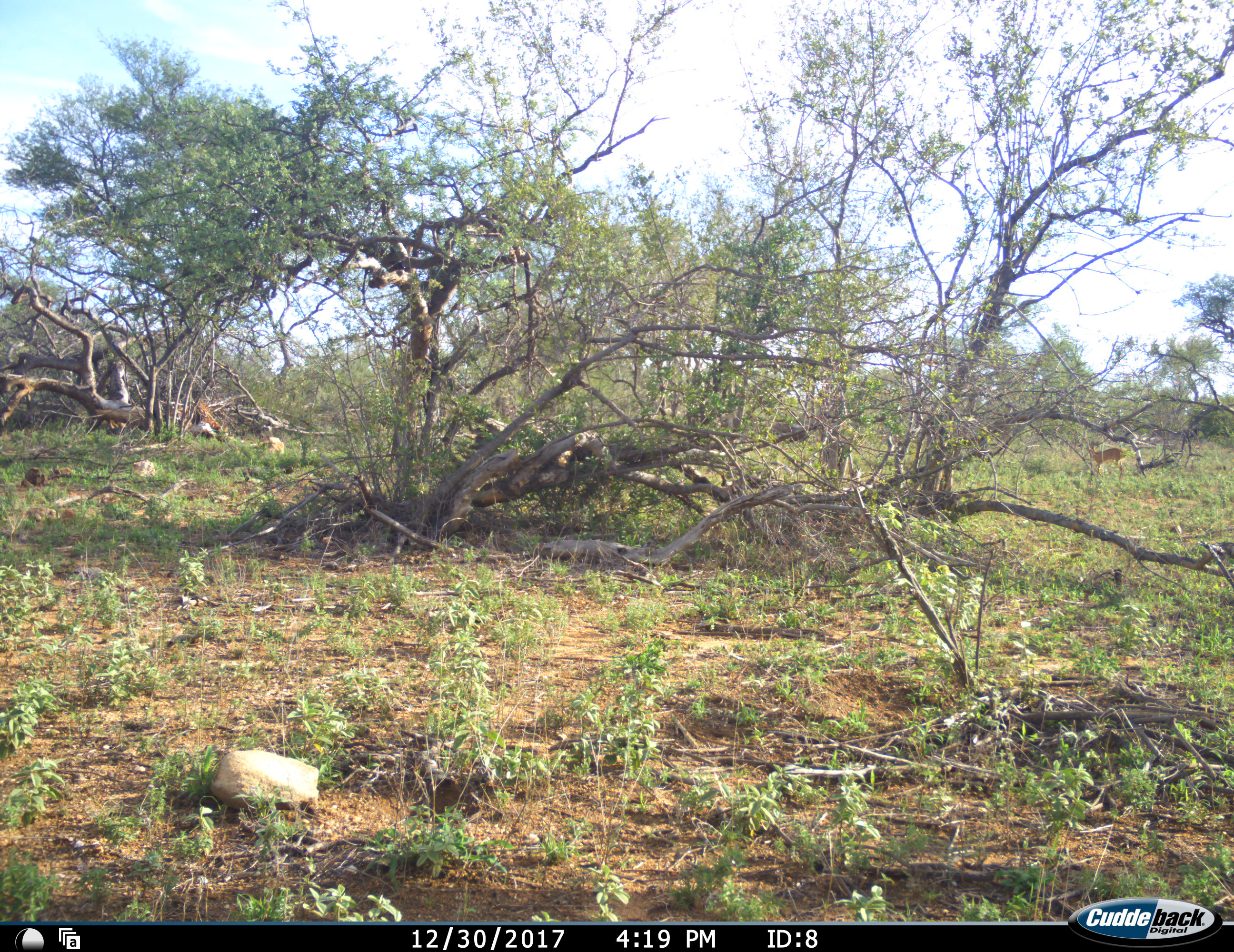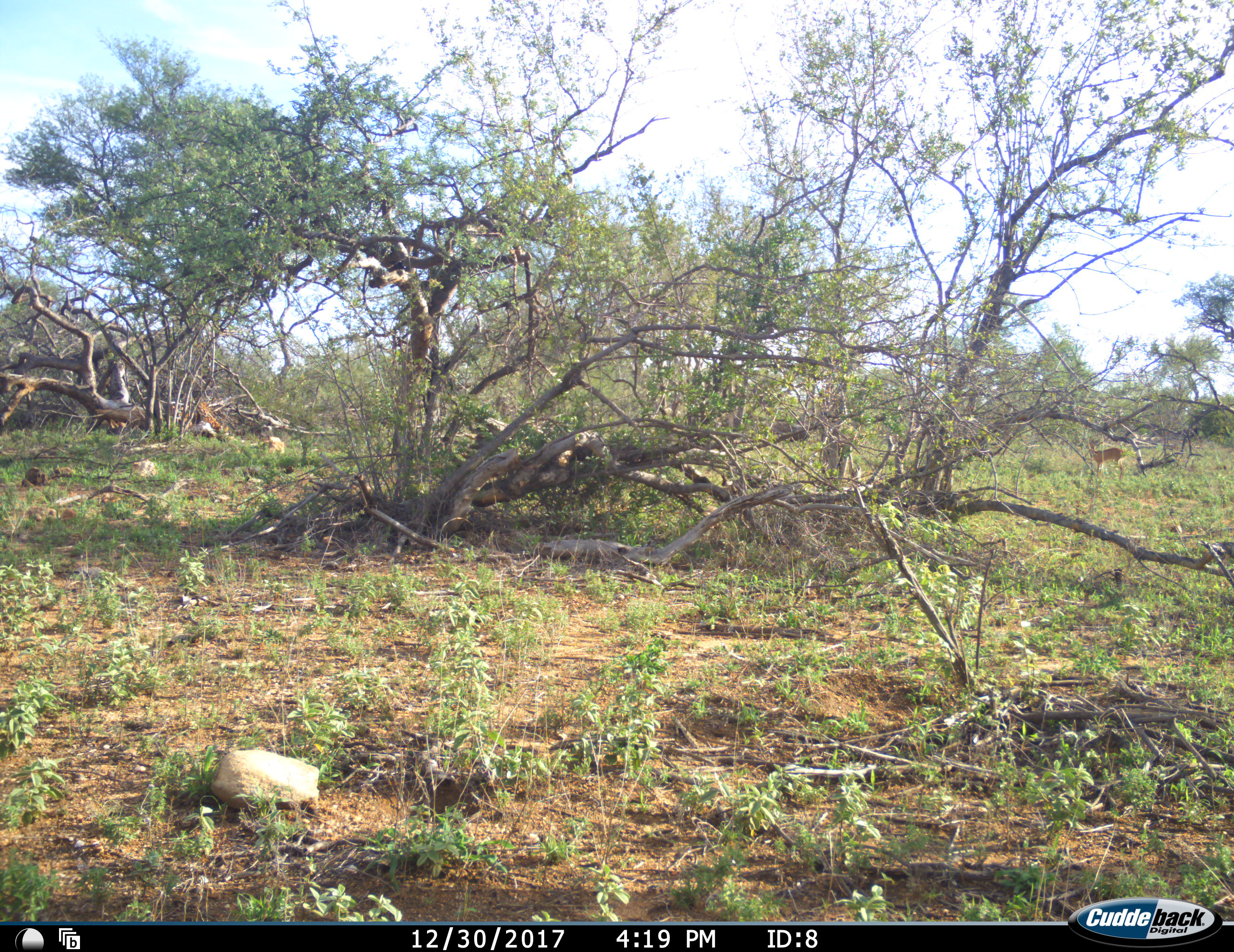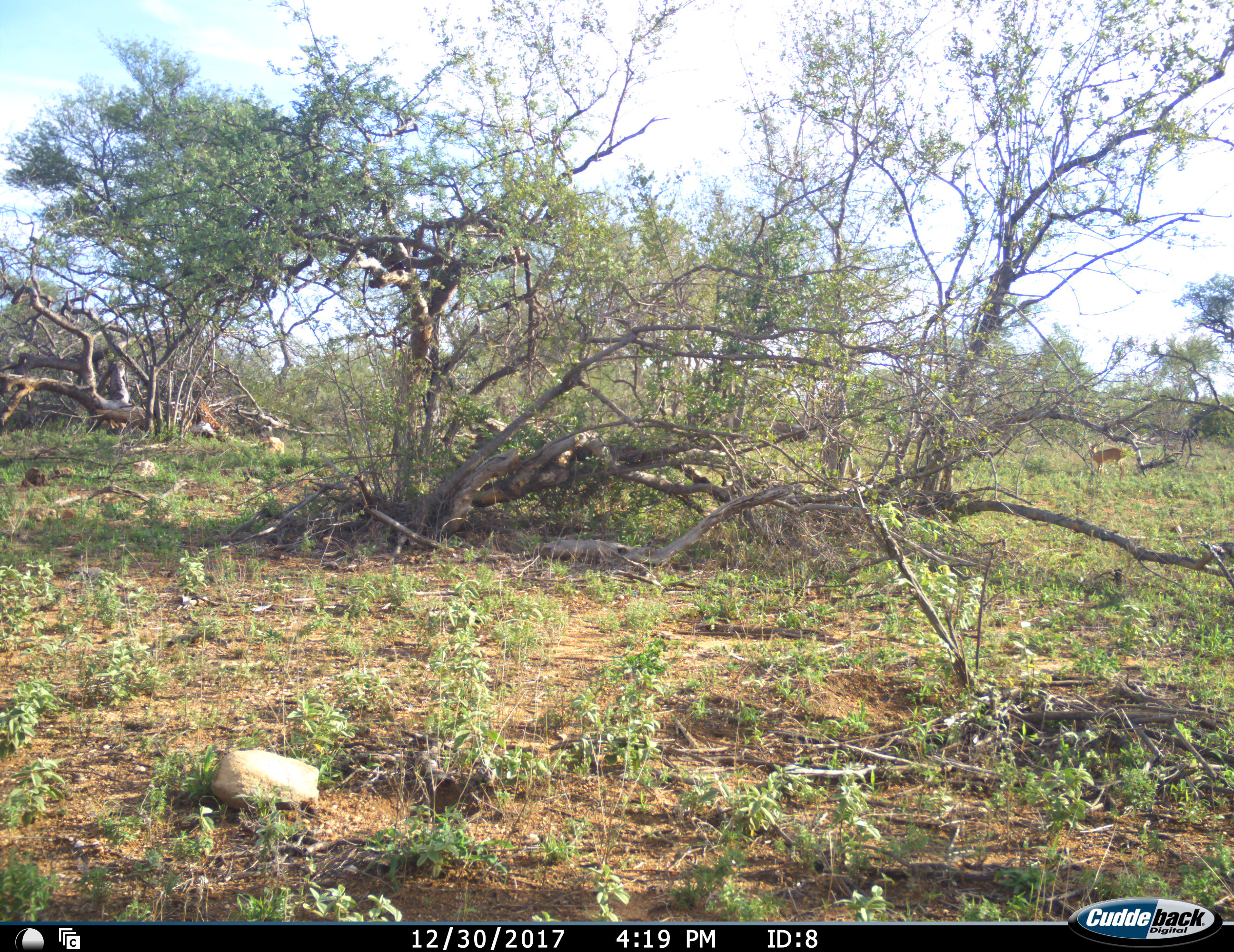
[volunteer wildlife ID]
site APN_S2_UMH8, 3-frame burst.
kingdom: Animalia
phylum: Chordata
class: Mammalia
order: Artiodactyla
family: Bovidae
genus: Aepyceros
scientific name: Aepyceros melampus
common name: impala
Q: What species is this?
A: Impala (Aepyceros melampus).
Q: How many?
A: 1.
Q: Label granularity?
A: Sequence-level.